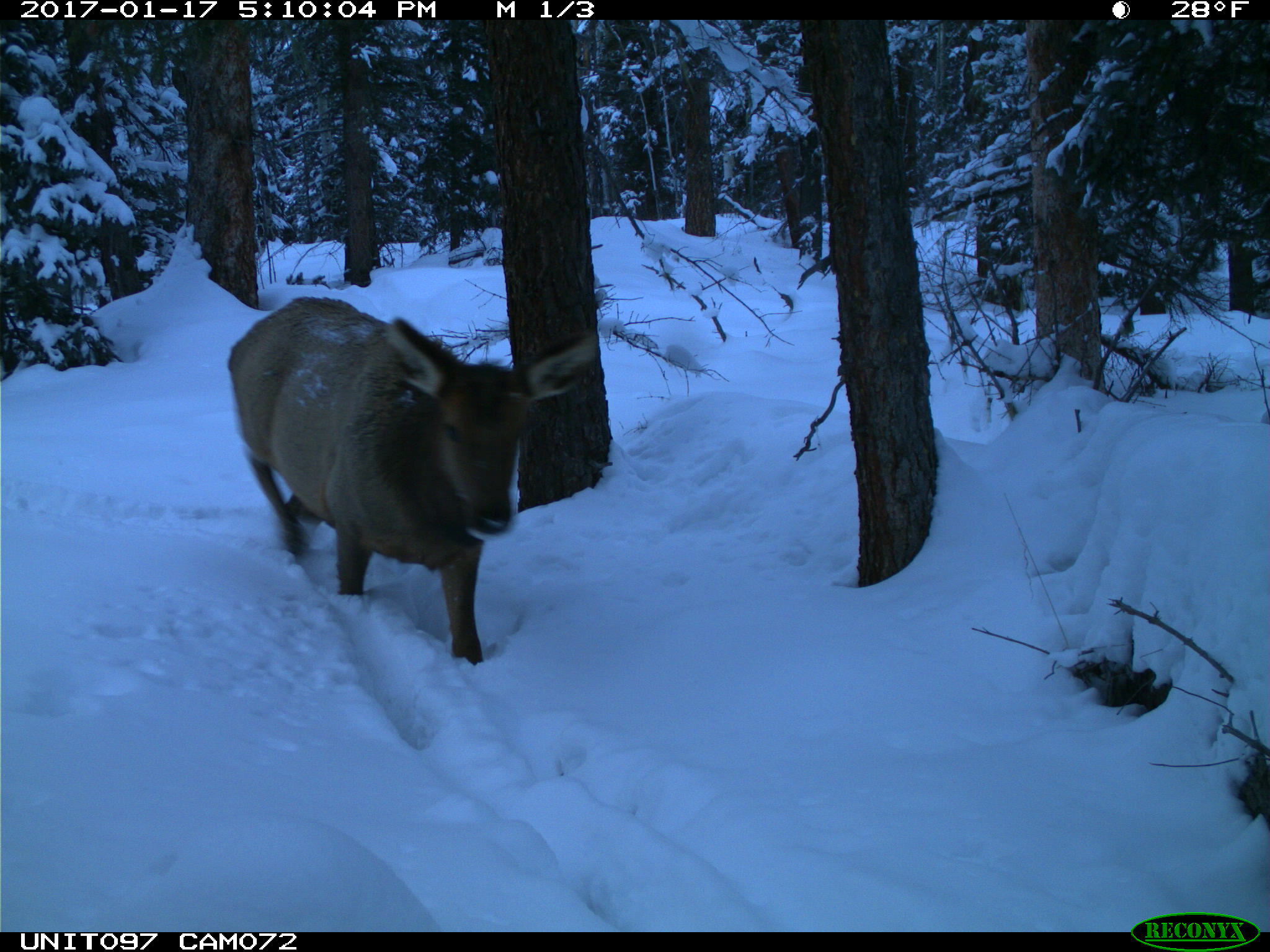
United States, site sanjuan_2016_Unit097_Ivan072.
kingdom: Animalia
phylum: Chordata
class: Mammalia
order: Artiodactyla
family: Cervidae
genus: Cervus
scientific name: Cervus elaphus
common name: red deer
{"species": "Cervus elaphus (red deer)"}